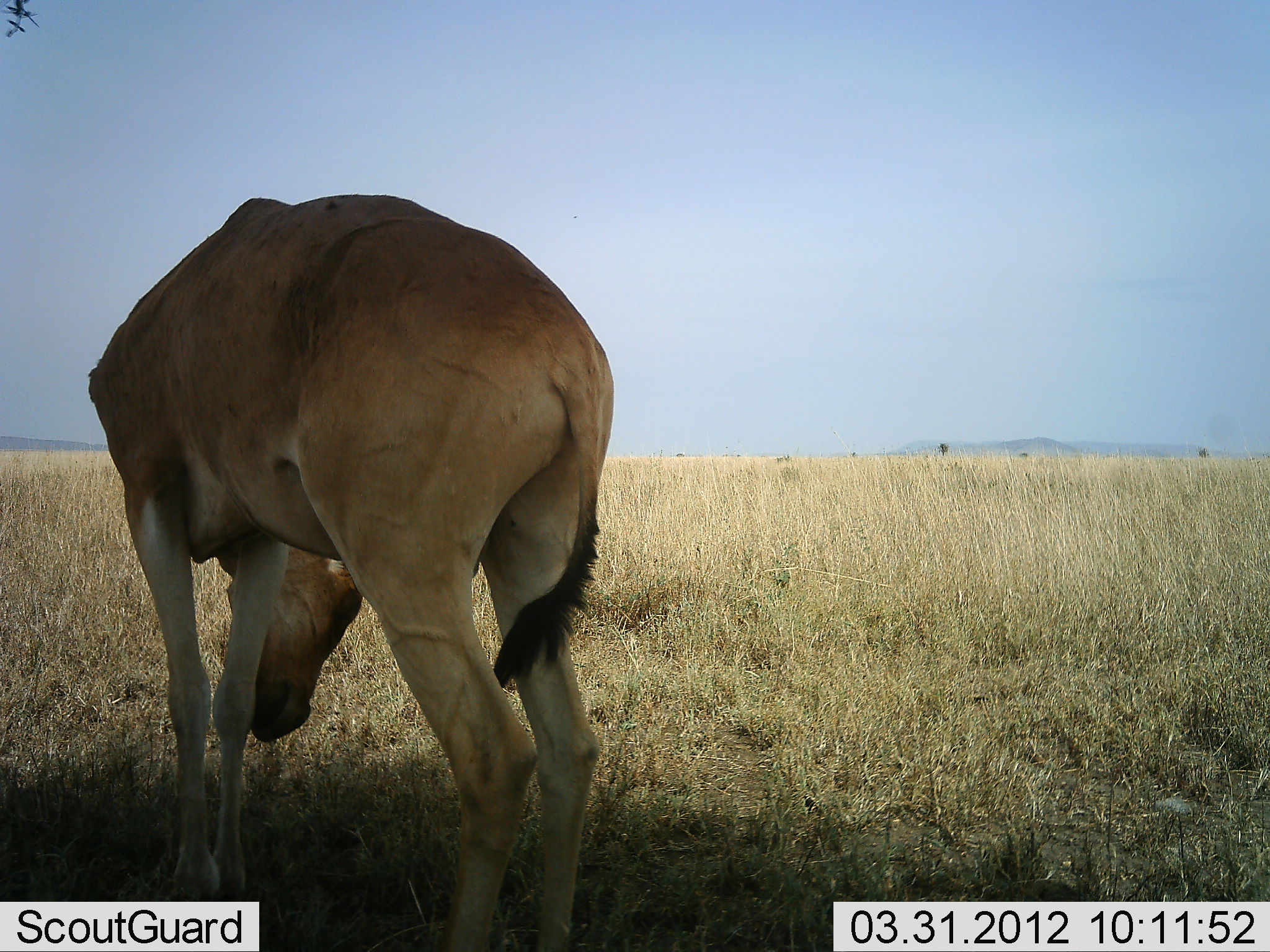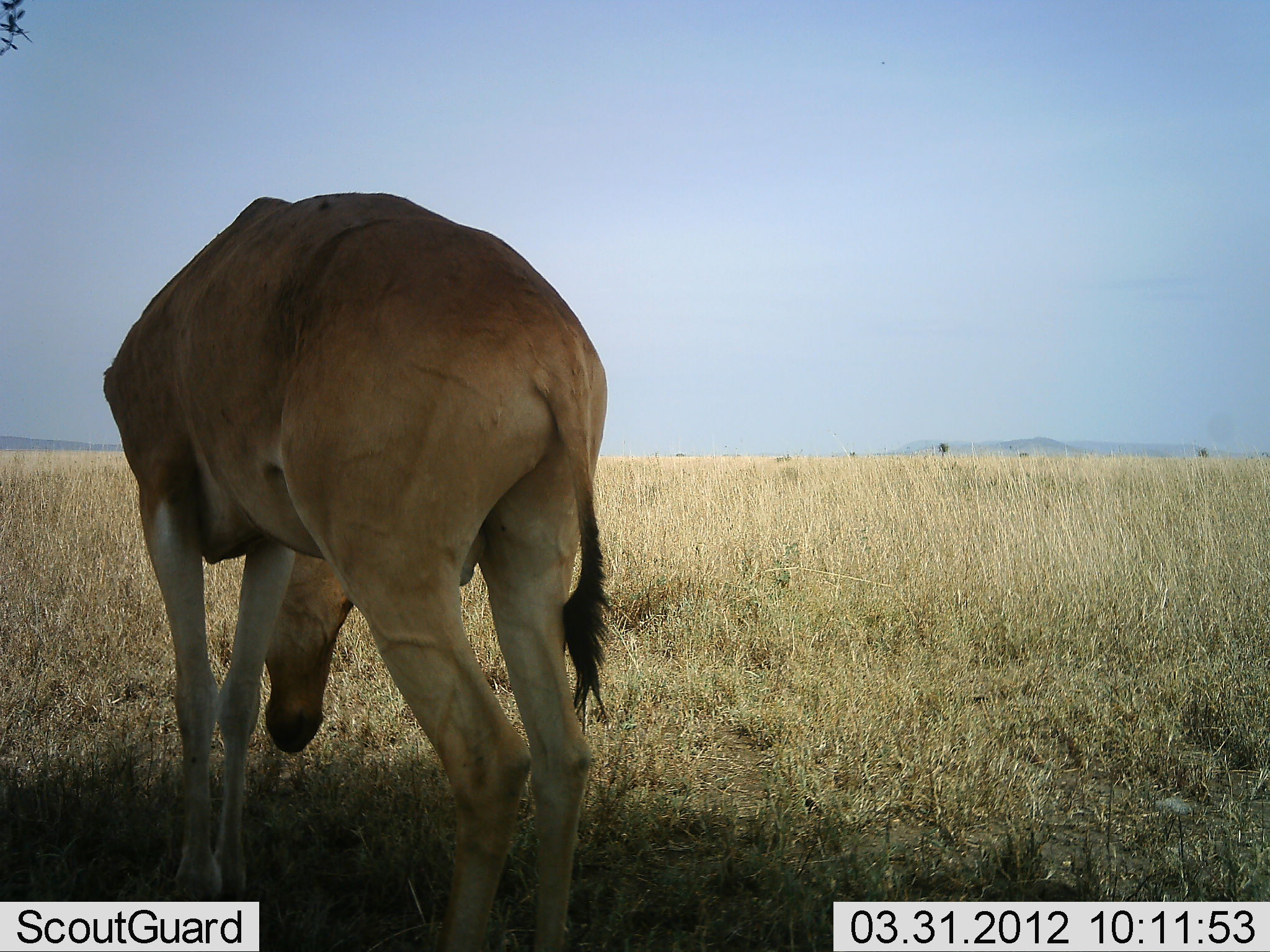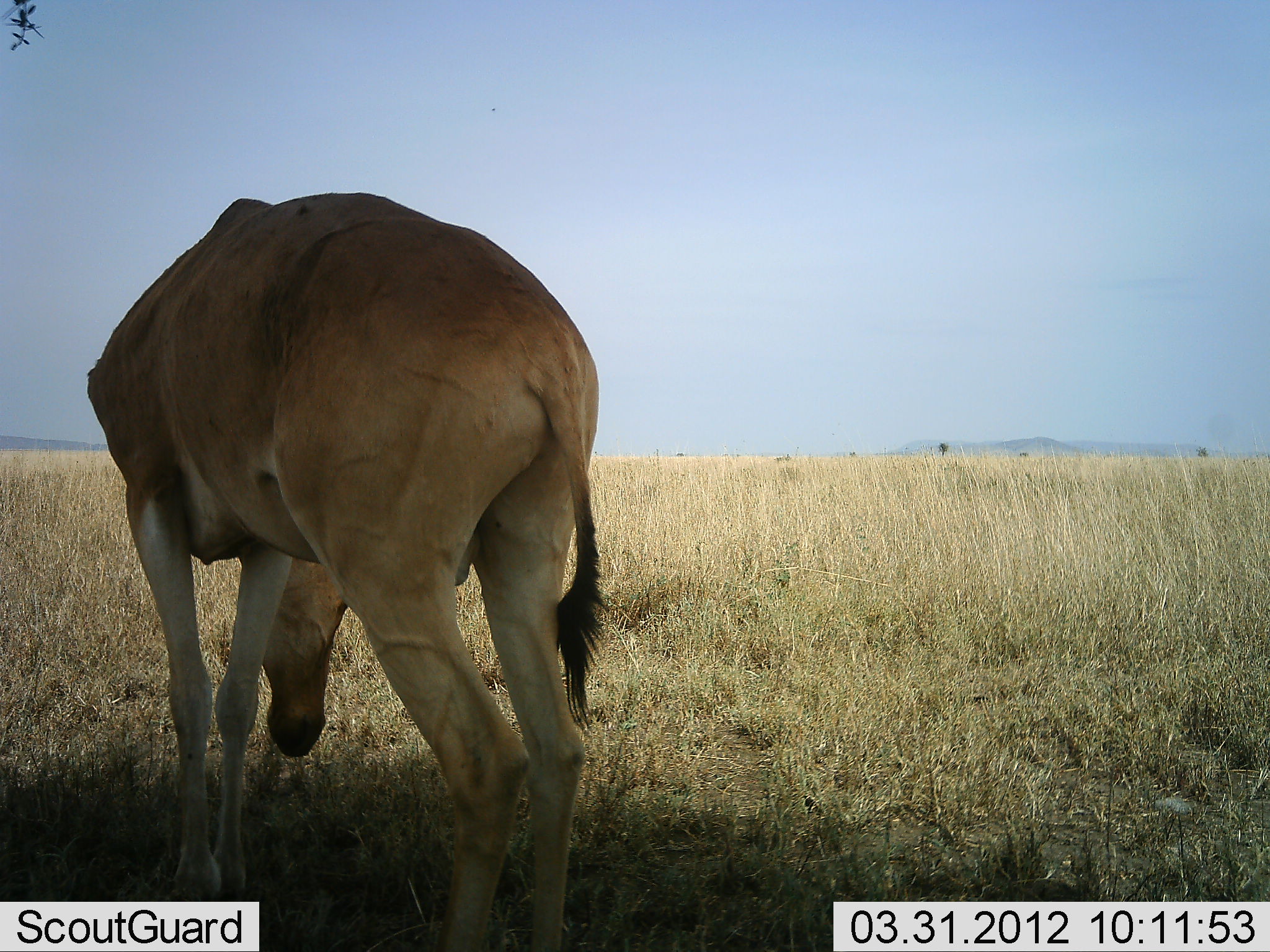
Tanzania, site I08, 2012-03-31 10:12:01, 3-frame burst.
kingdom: Animalia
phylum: Chordata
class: Mammalia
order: Artiodactyla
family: Bovidae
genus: Alcelaphus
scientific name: Alcelaphus buselaphus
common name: hartebeest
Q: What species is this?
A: Hartebeest (Alcelaphus buselaphus).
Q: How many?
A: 1.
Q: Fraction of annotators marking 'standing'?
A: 62%.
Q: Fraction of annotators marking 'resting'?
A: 0%.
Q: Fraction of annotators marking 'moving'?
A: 0%.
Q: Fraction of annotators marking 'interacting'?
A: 0%.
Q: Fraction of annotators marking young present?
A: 0%.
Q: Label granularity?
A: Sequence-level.